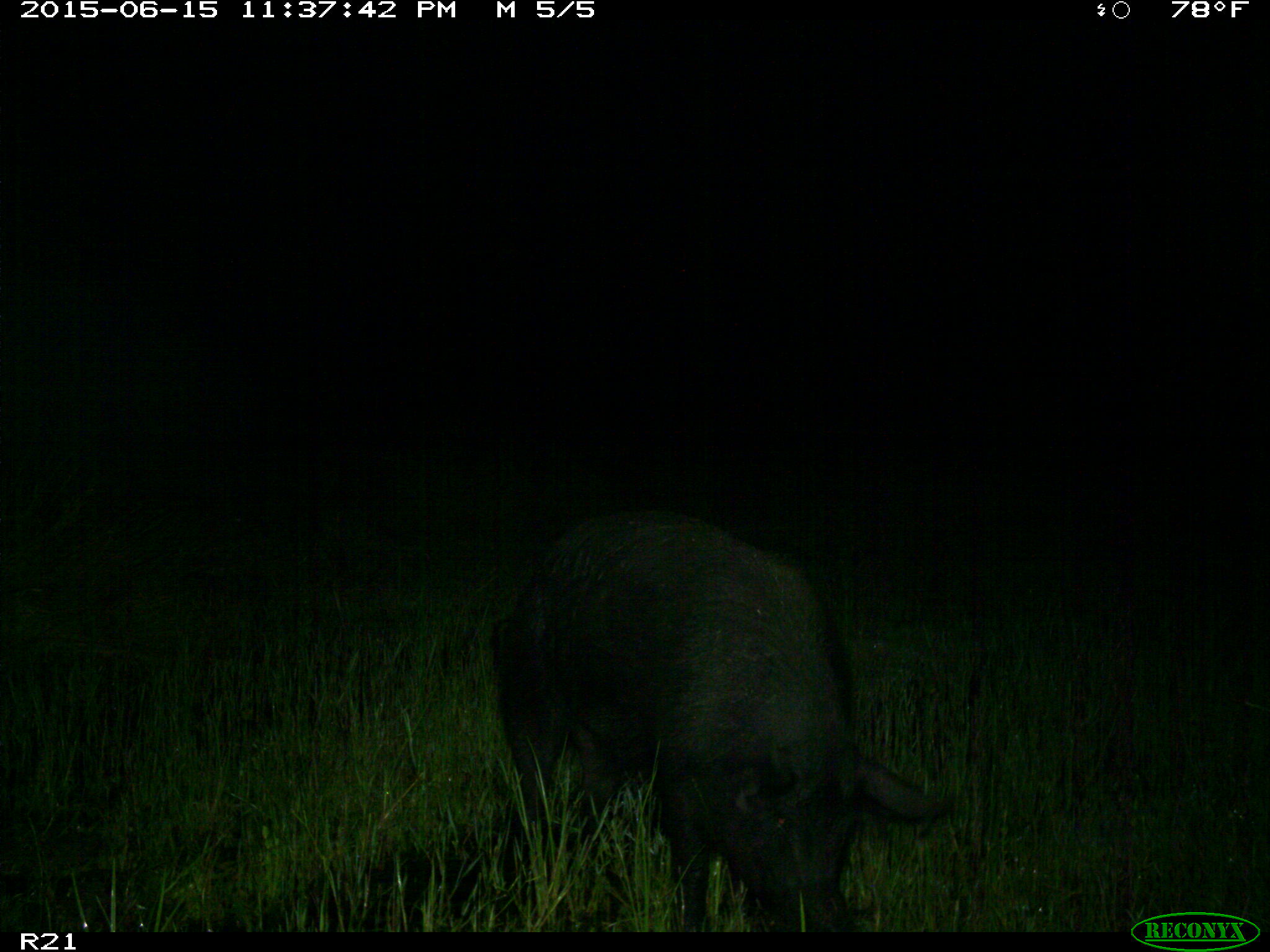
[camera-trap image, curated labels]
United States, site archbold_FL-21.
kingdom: Animalia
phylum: Chordata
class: Mammalia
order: Artiodactyla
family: Suidae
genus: Sus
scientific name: Sus scrofa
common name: wild boar